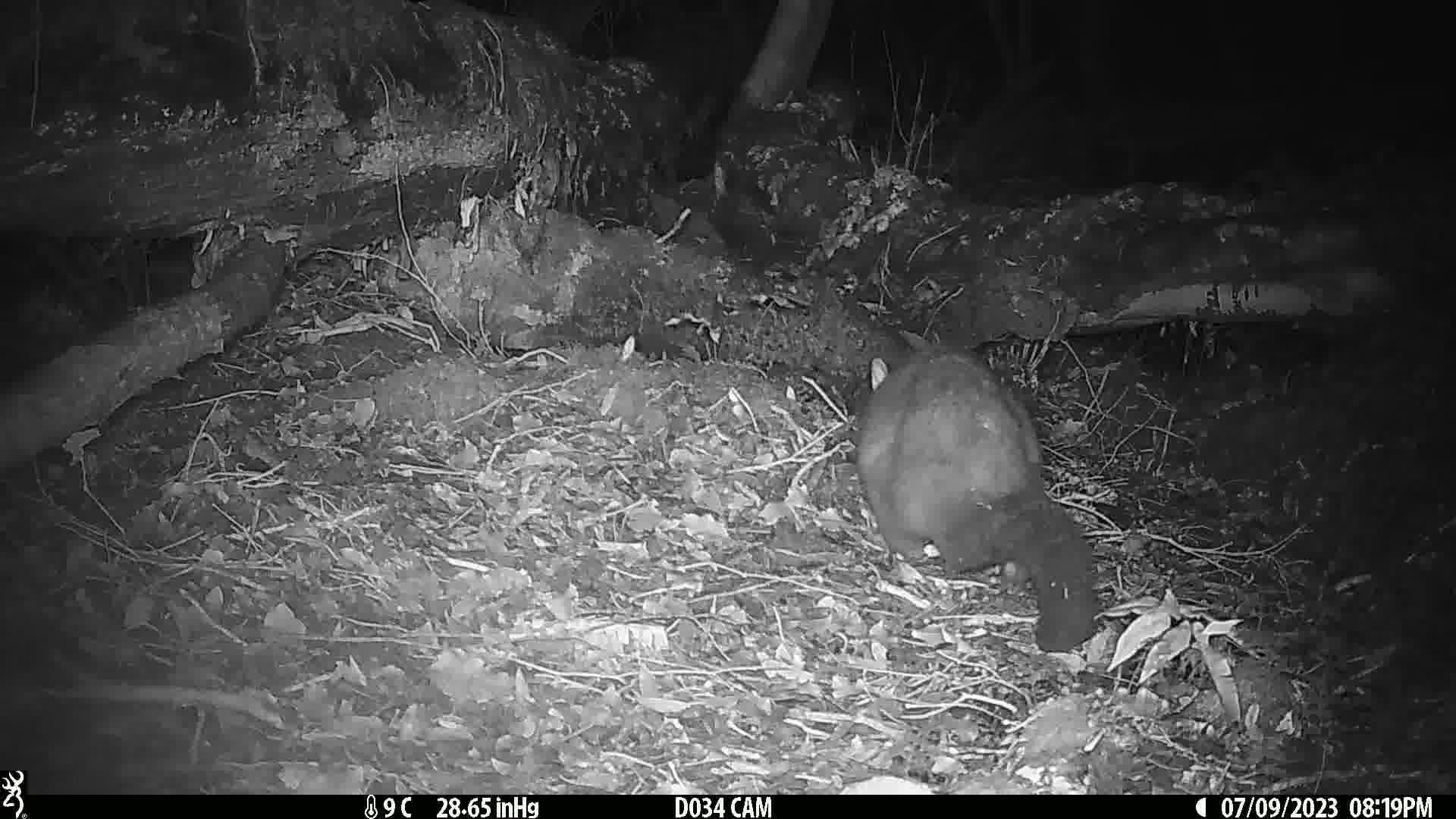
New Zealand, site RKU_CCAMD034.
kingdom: Animalia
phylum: Chordata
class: Mammalia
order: Diprotodontia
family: Phalangeridae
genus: Trichosurus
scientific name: Trichosurus vulpecula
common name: common brushtail possum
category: possum